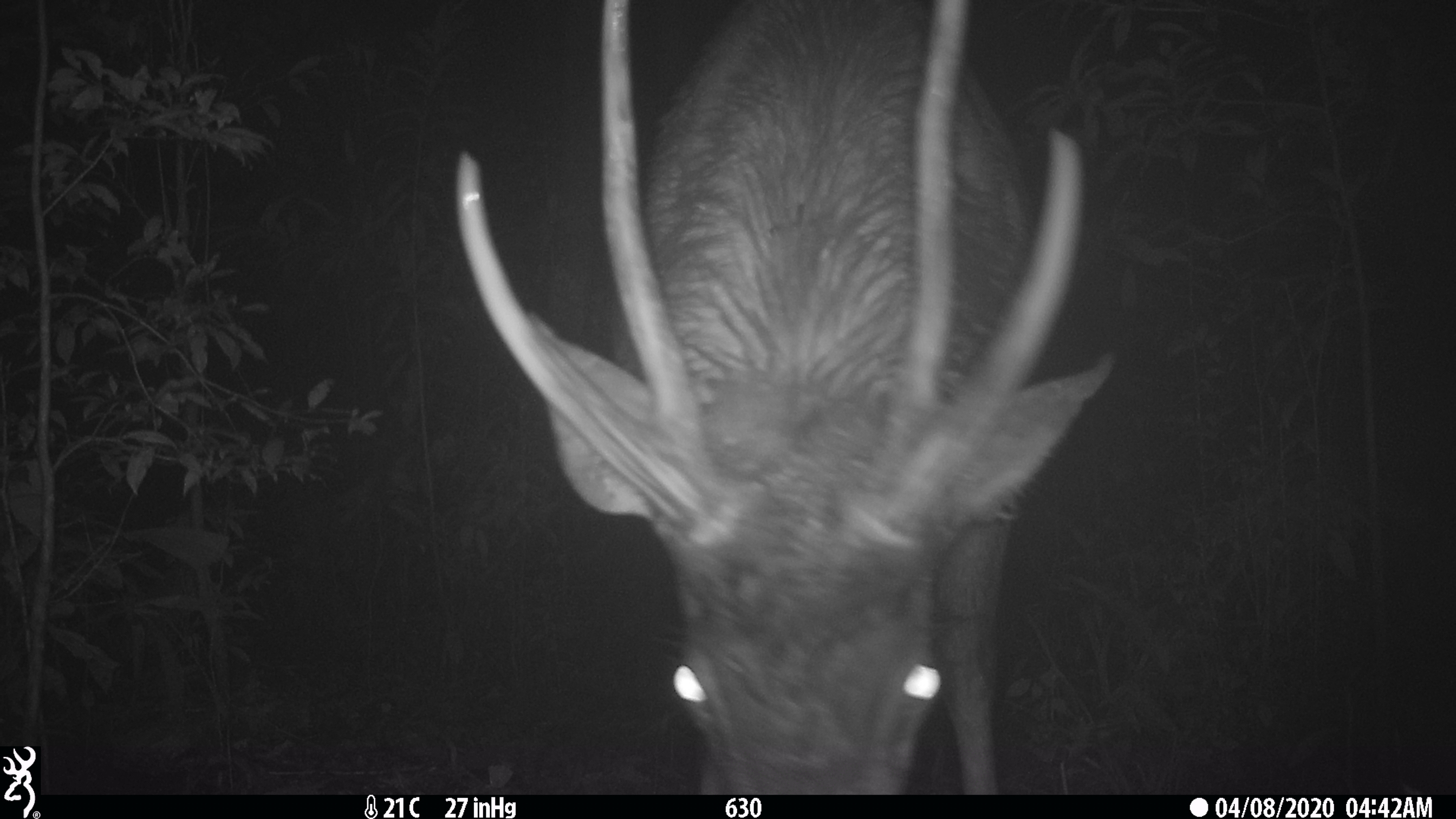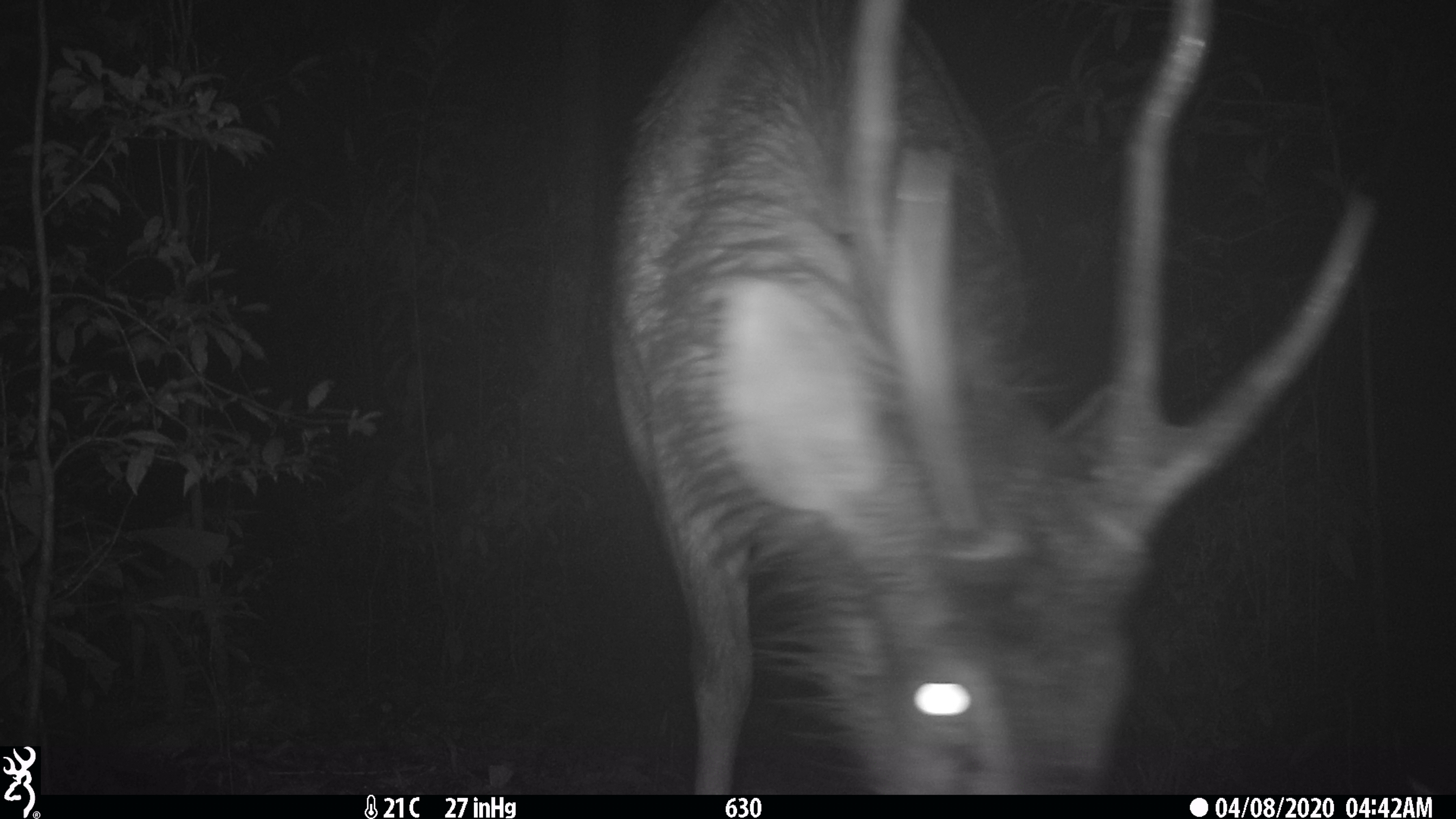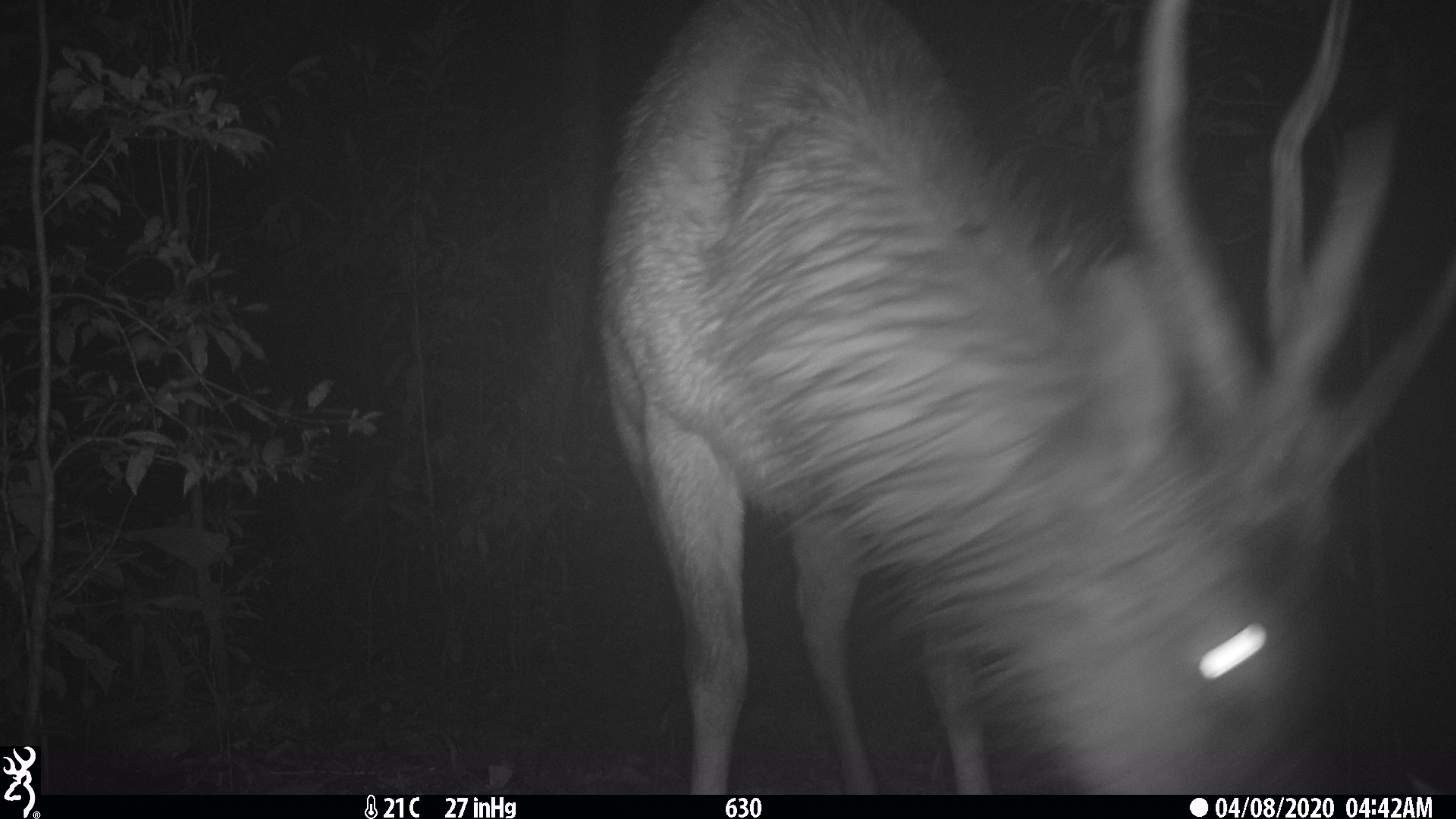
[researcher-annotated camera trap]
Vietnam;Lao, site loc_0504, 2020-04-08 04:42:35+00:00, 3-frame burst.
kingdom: Animalia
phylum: Chordata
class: Mammalia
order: Artiodactyla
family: Cervidae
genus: Rusa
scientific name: Rusa unicolor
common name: sambar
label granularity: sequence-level